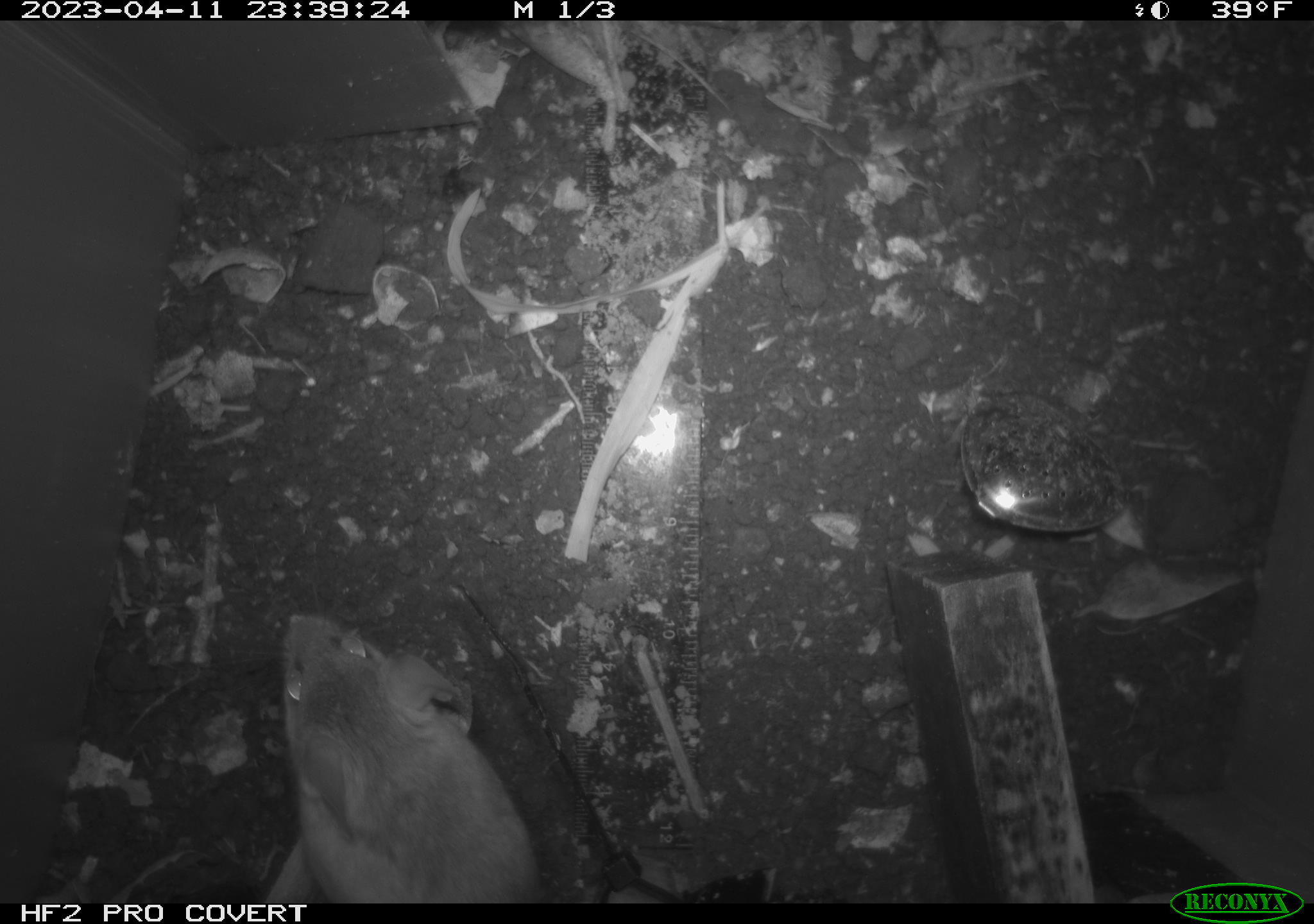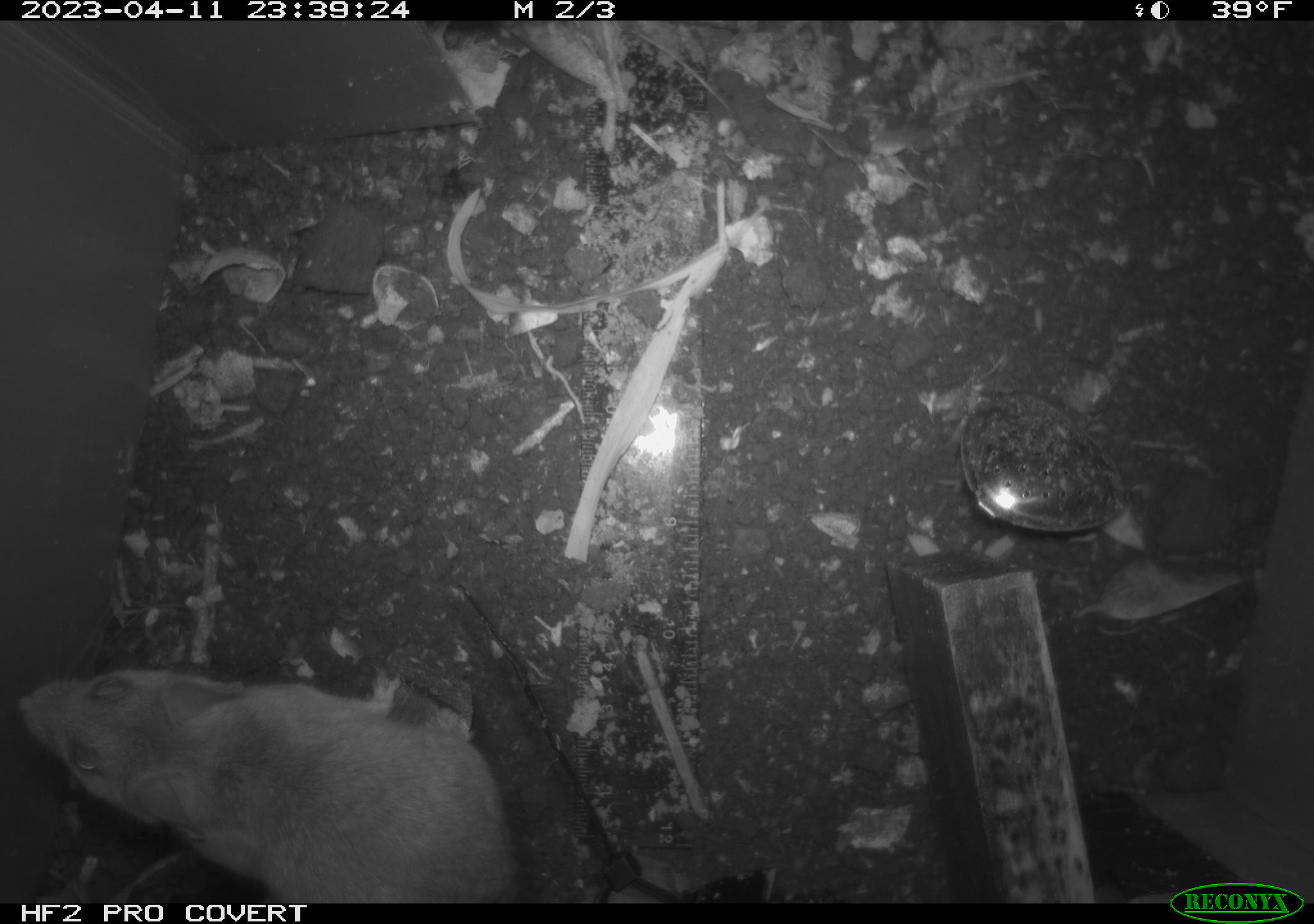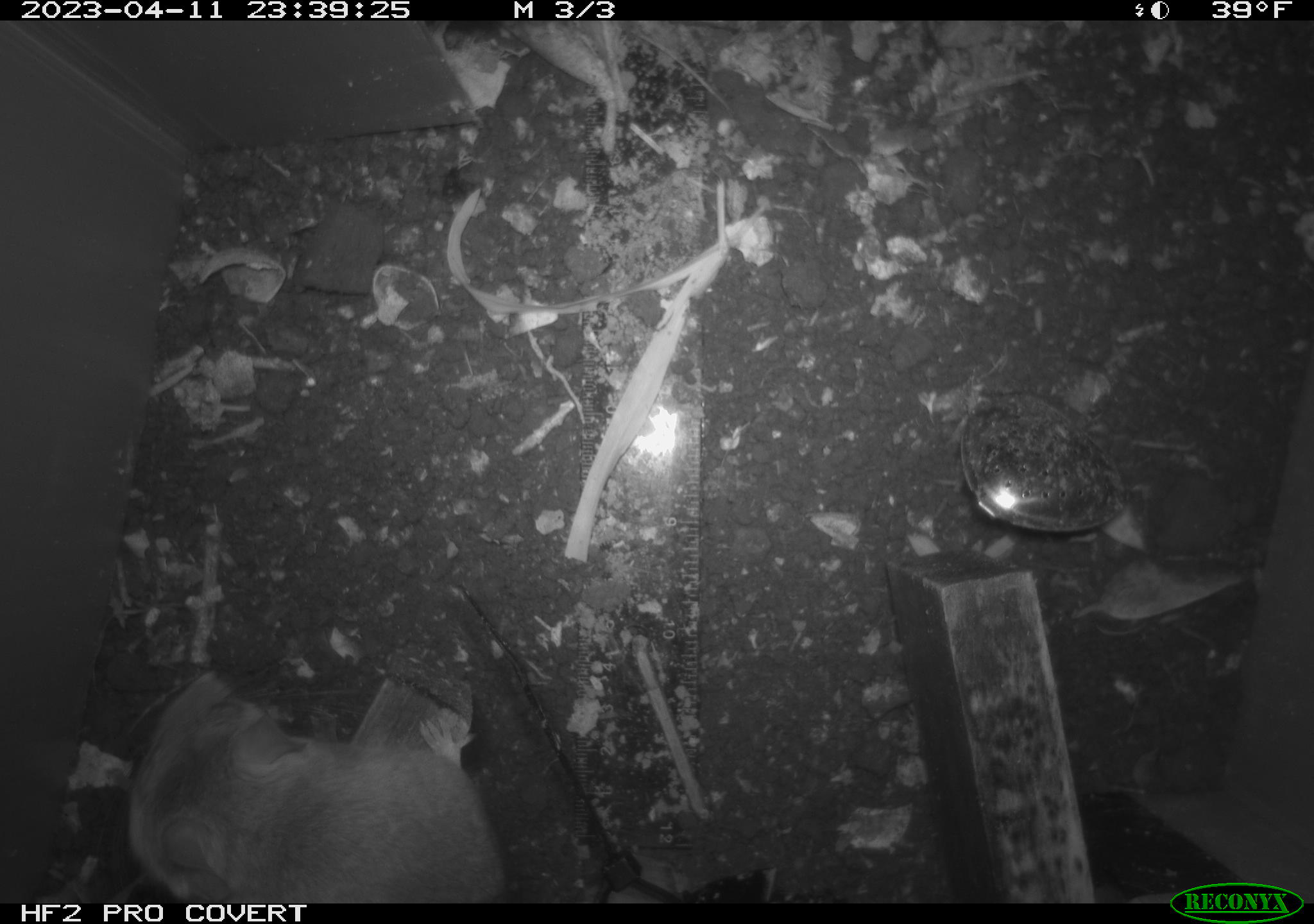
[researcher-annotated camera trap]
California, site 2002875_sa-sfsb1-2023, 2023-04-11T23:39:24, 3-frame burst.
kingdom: Animalia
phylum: Chordata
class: Mammalia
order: Rodentia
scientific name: Rodentia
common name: mouse species